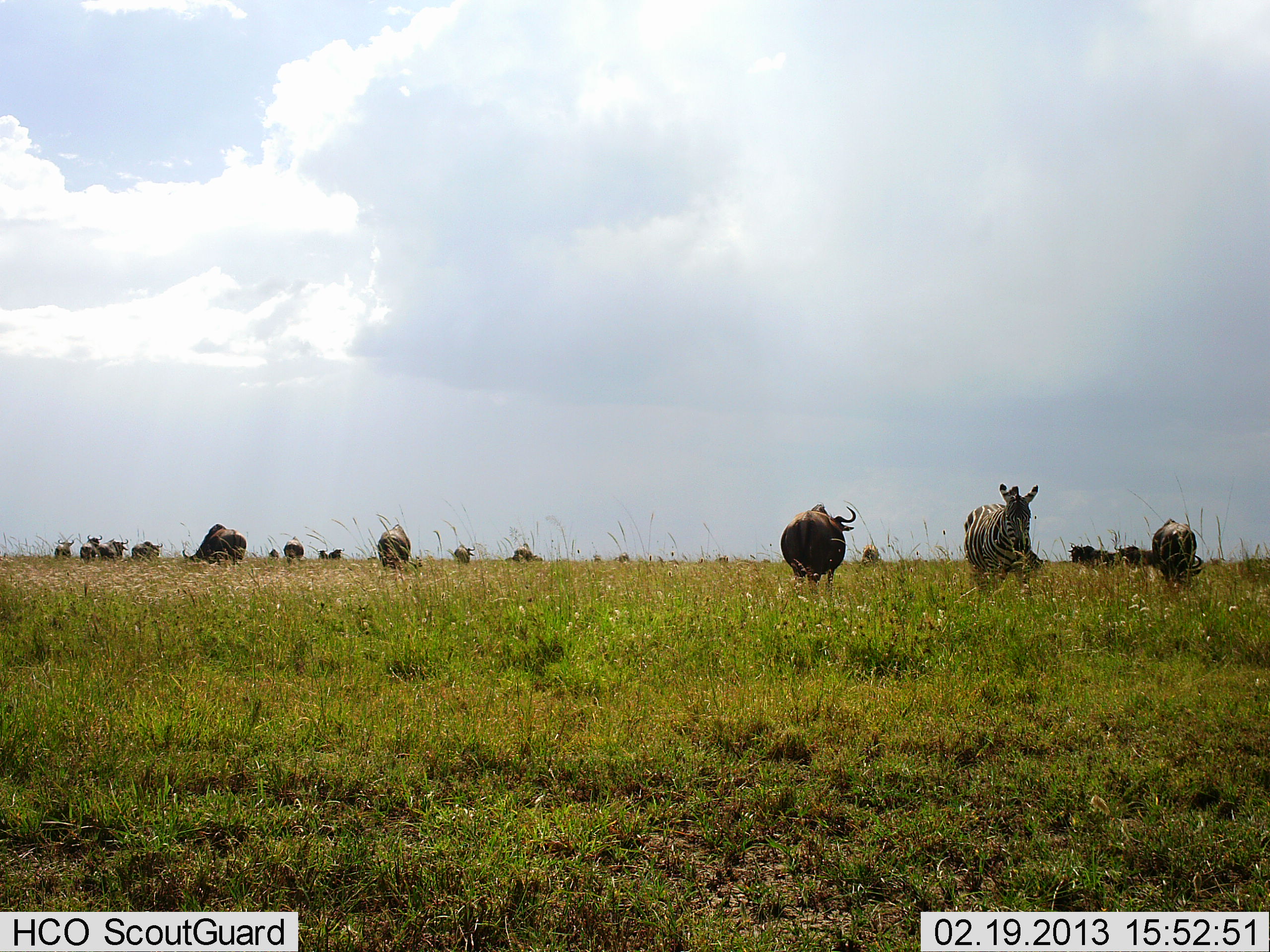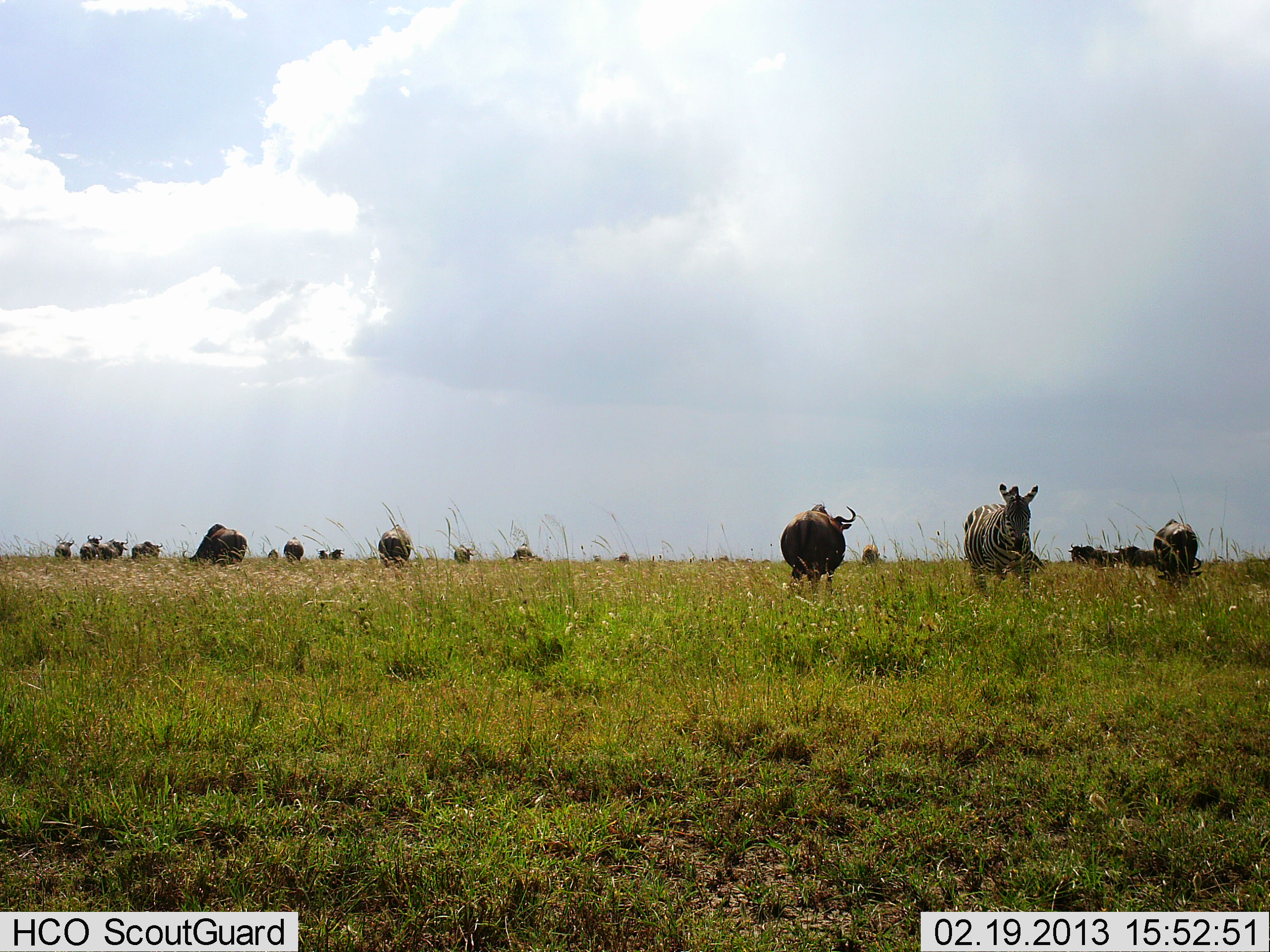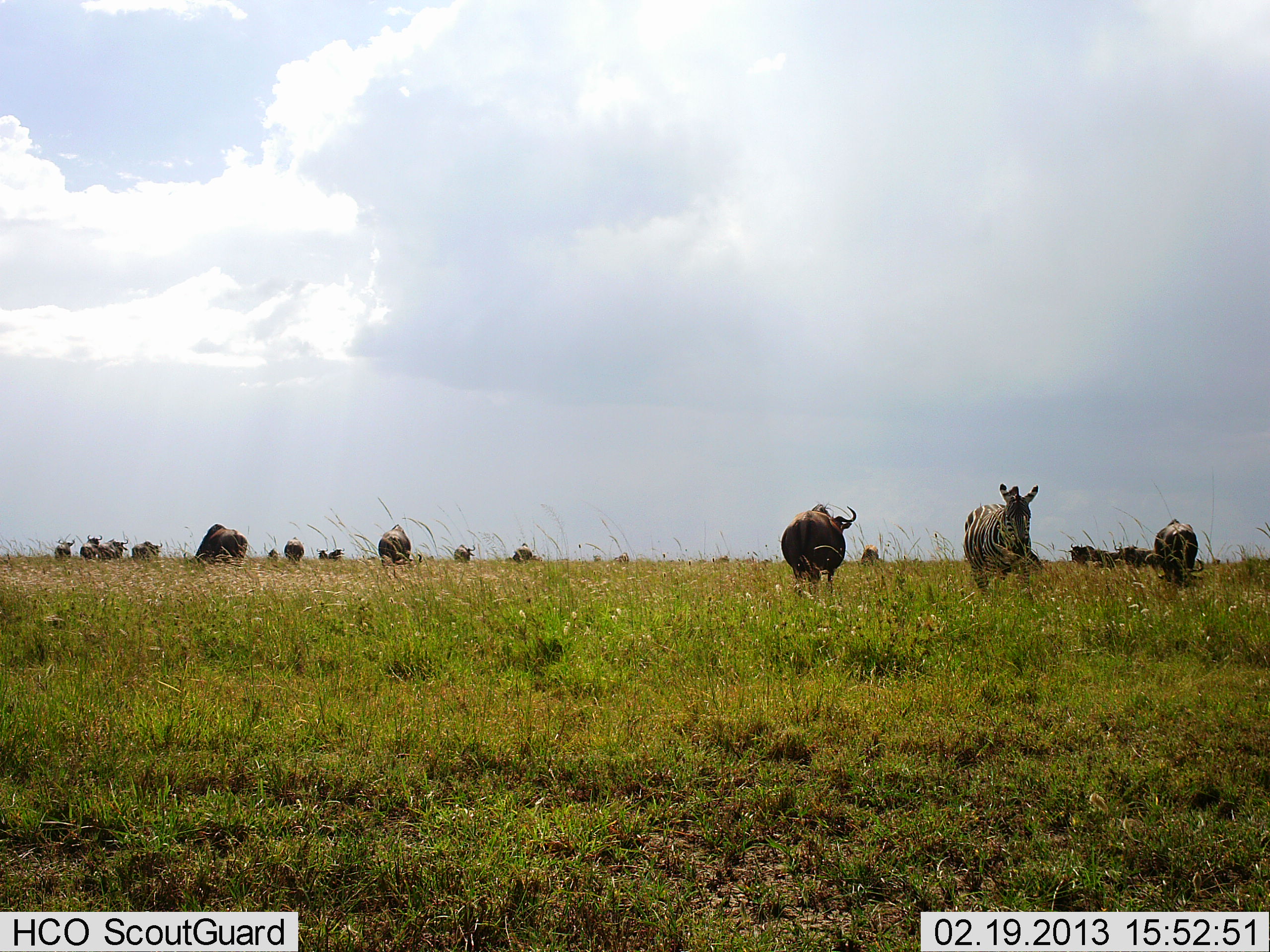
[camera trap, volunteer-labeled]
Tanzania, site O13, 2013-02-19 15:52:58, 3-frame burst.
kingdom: Animalia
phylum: Chordata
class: Mammalia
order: Artiodactyla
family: Bovidae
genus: Connochaetes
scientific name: Connochaetes taurinus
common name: blue wildebeest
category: wildebeest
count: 11-50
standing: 50%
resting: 0%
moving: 38%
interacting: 0%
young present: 0%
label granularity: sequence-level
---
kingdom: Animalia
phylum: Chordata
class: Mammalia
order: Perissodactyla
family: Equidae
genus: Equus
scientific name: Equus quagga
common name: plains zebra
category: zebra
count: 1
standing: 50%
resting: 6%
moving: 33%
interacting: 0%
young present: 0%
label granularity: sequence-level